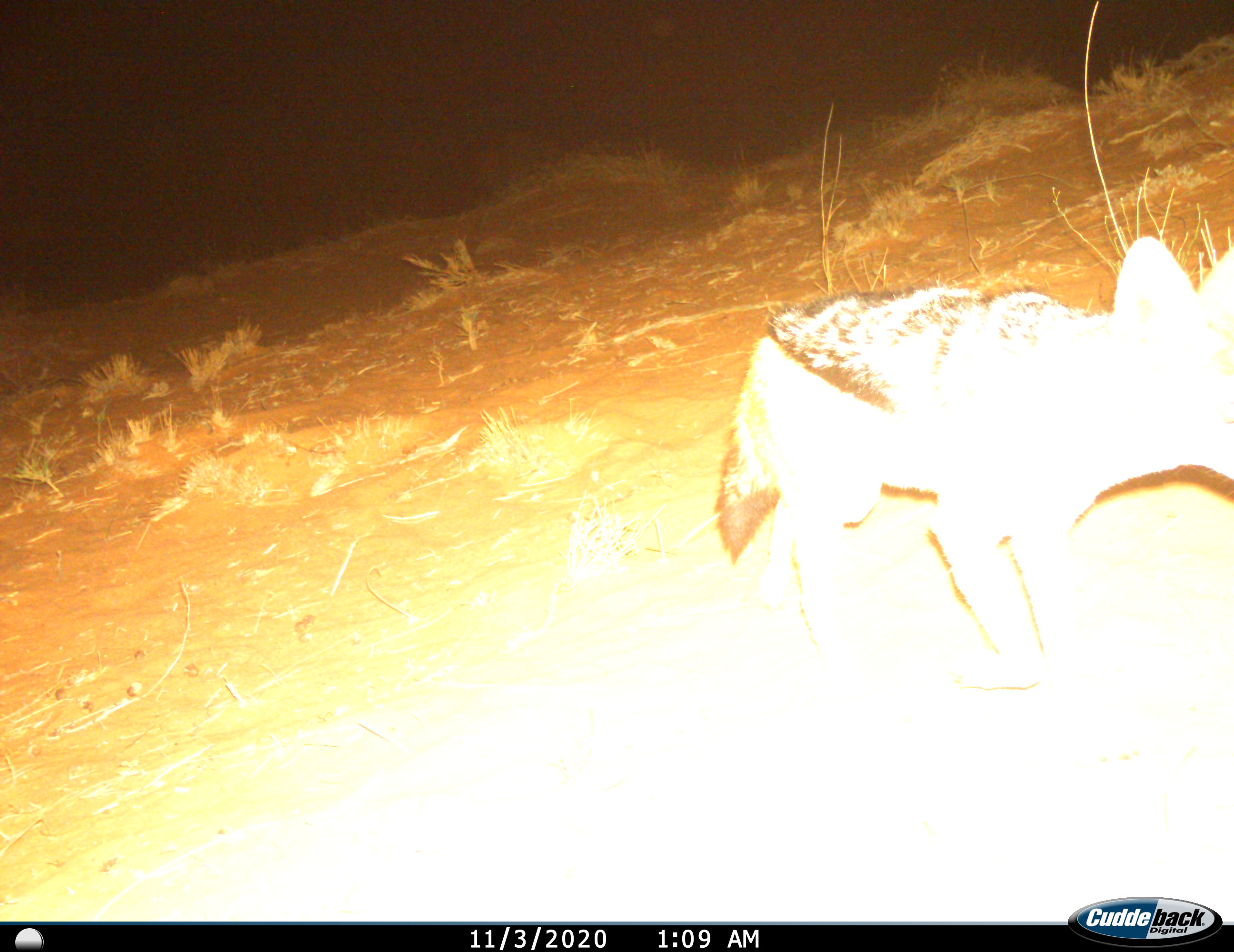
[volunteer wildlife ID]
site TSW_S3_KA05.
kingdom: Animalia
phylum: Chordata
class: Mammalia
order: Carnivora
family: Canidae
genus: Lupulella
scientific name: Lupulella mesomelas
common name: black-backed jackal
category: jackalblackbacked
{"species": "jackalblackbacked (black-backed jackal) (Lupulella mesomelas)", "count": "1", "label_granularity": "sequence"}